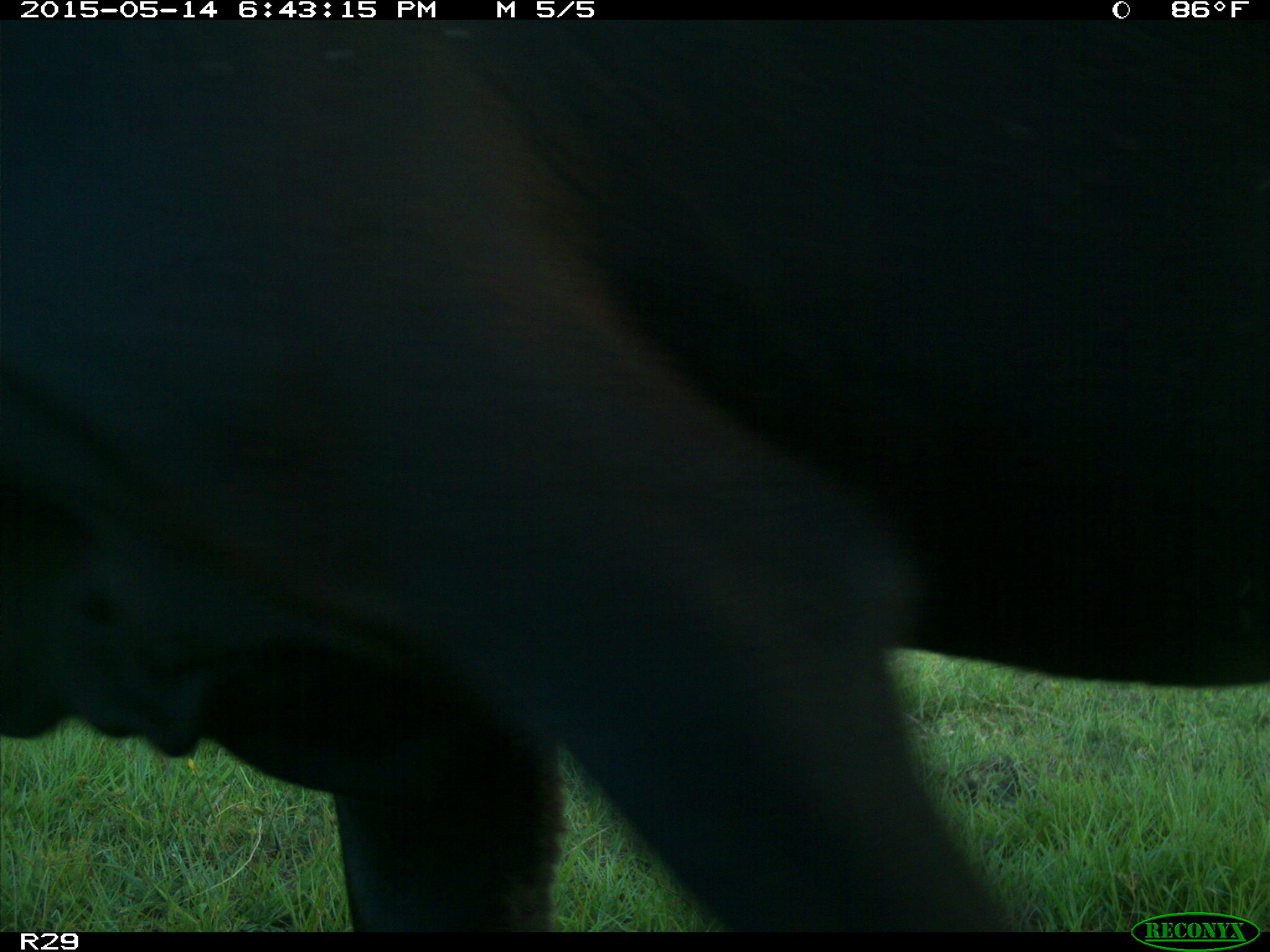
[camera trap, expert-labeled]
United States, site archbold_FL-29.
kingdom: Animalia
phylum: Chordata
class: Mammalia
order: Artiodactyla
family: Bovidae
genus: Bos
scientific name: Bos taurus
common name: domestic cow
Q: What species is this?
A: Bos taurus (domestic cow).